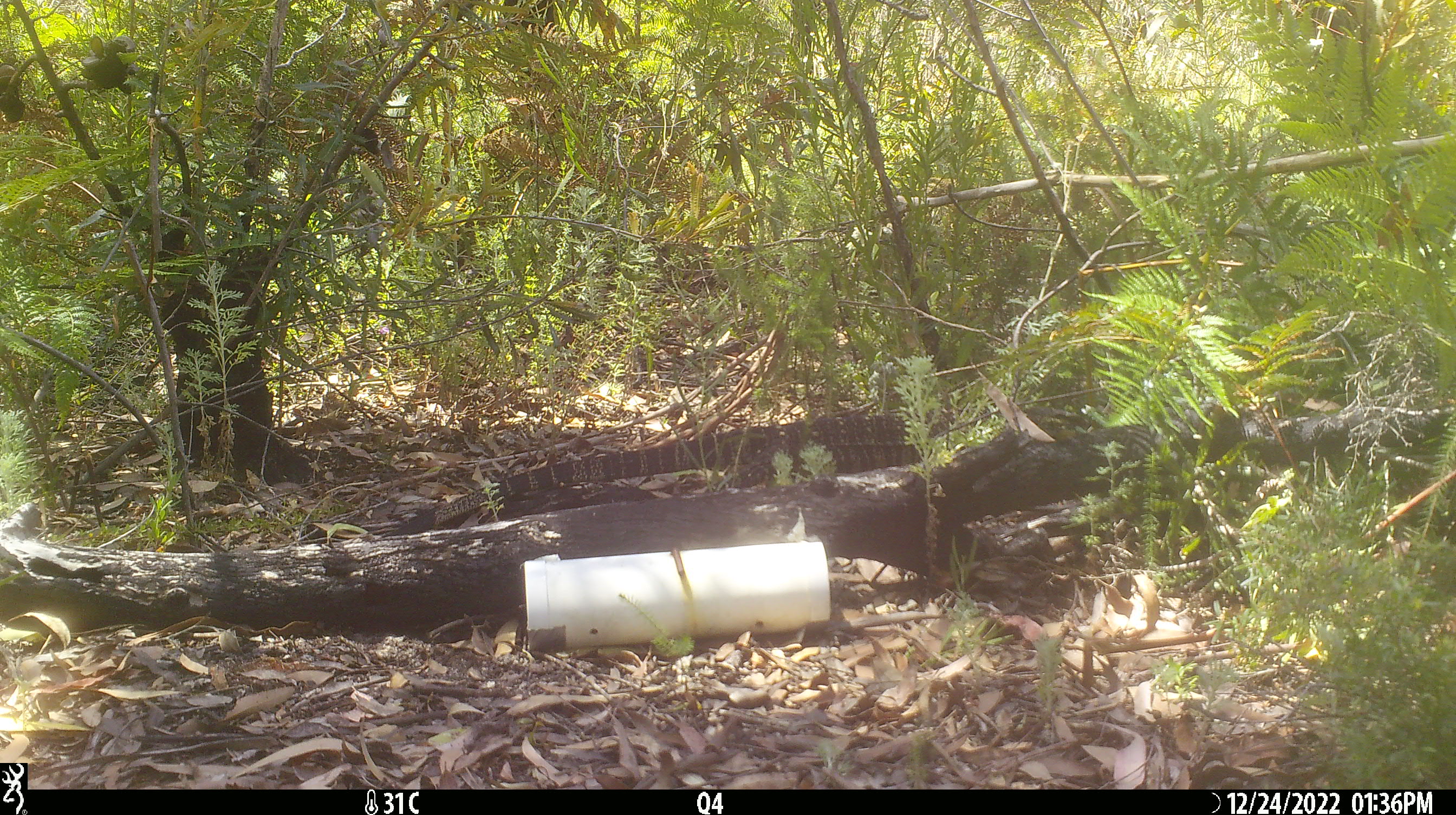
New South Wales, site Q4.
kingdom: Animalia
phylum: Chordata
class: Reptilia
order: Squamata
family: Varanidae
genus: Varanus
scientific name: Varanus varius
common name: lace monitor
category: goanna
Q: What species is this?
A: Goanna (lace monitor) (Varanus varius).